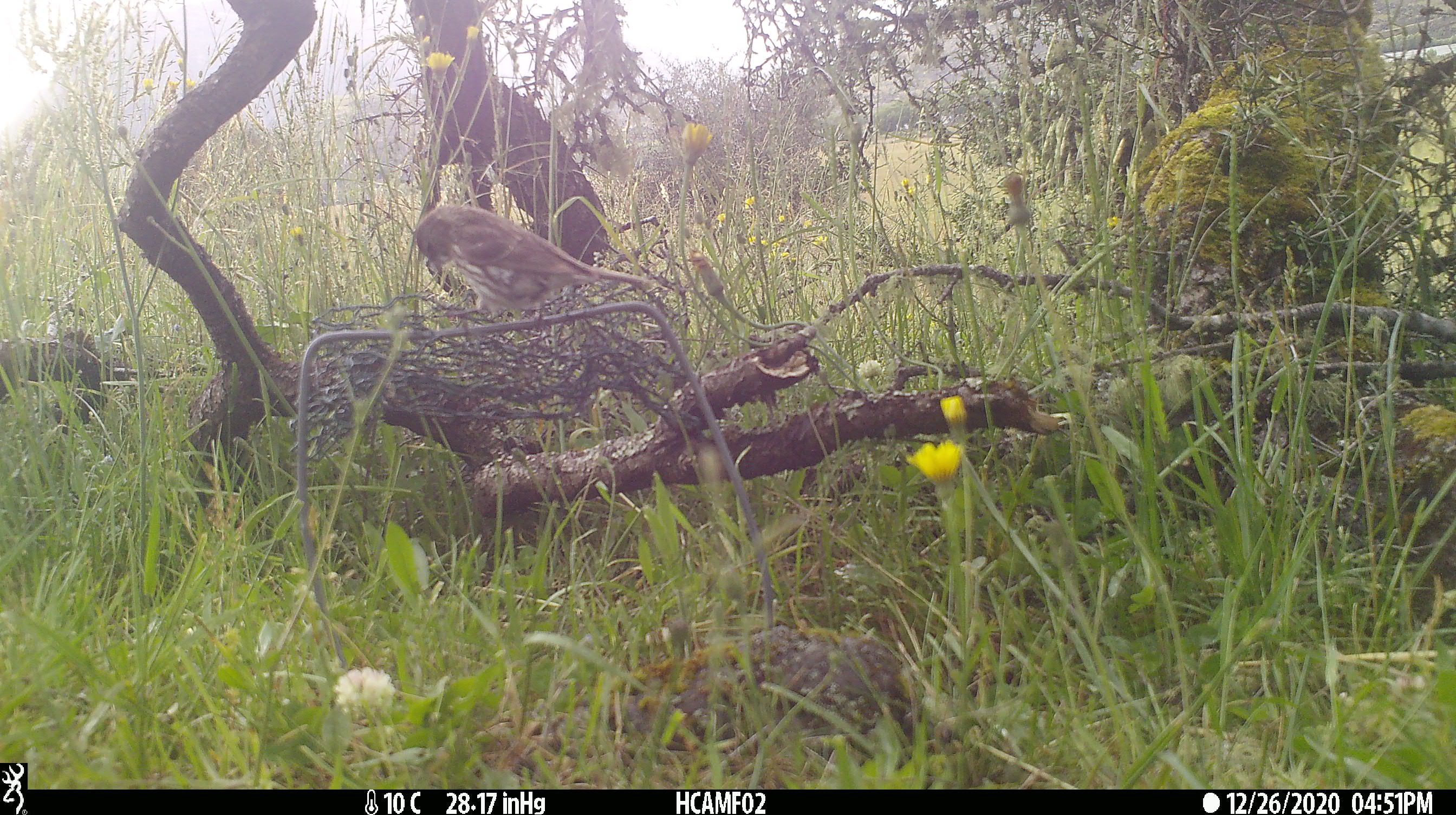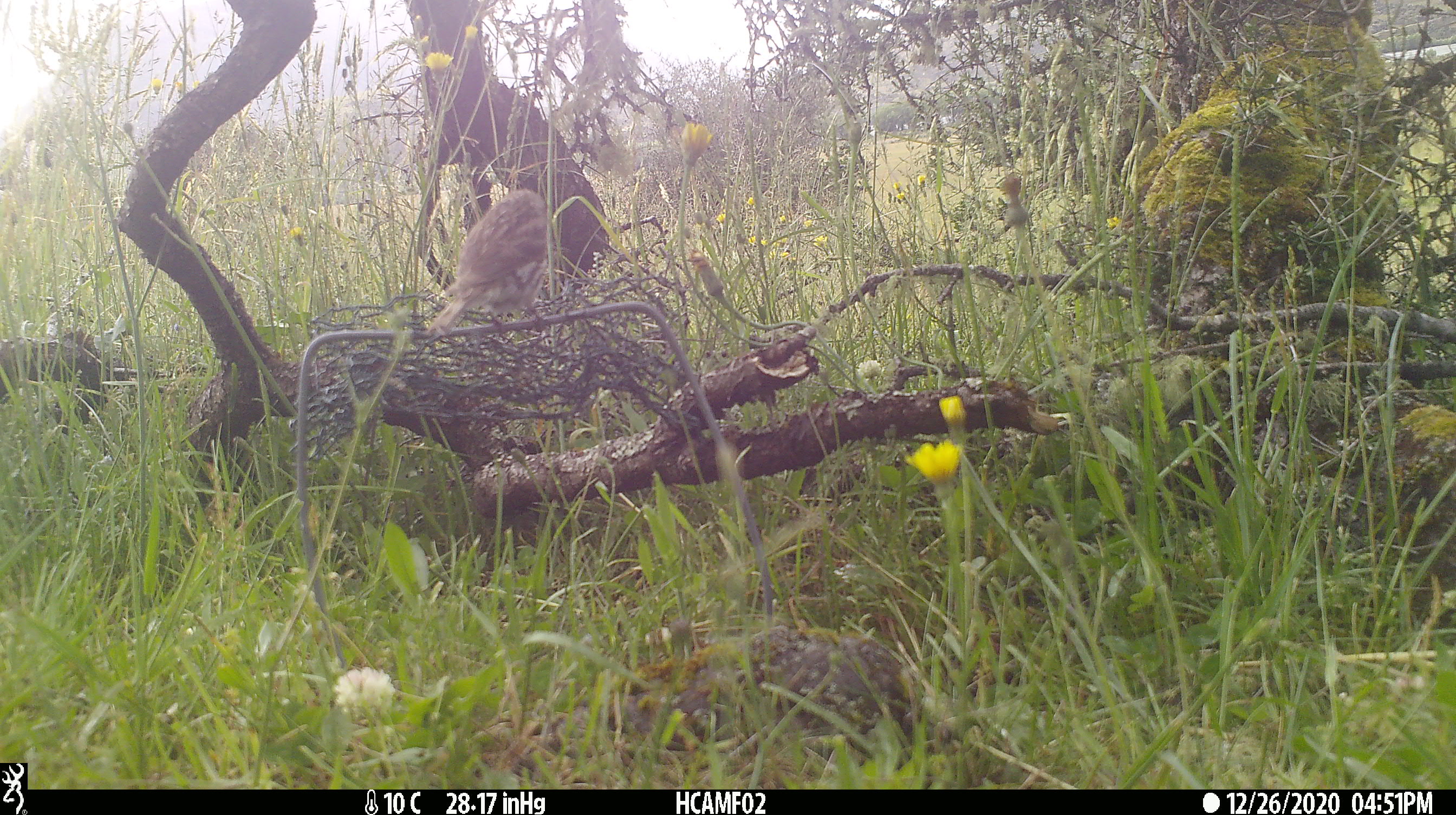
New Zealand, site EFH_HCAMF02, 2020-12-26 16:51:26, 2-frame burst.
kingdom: Animalia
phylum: Chordata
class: Aves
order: Passeriformes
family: Turdidae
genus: Turdus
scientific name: Turdus philomelos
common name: song thrush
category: thrush